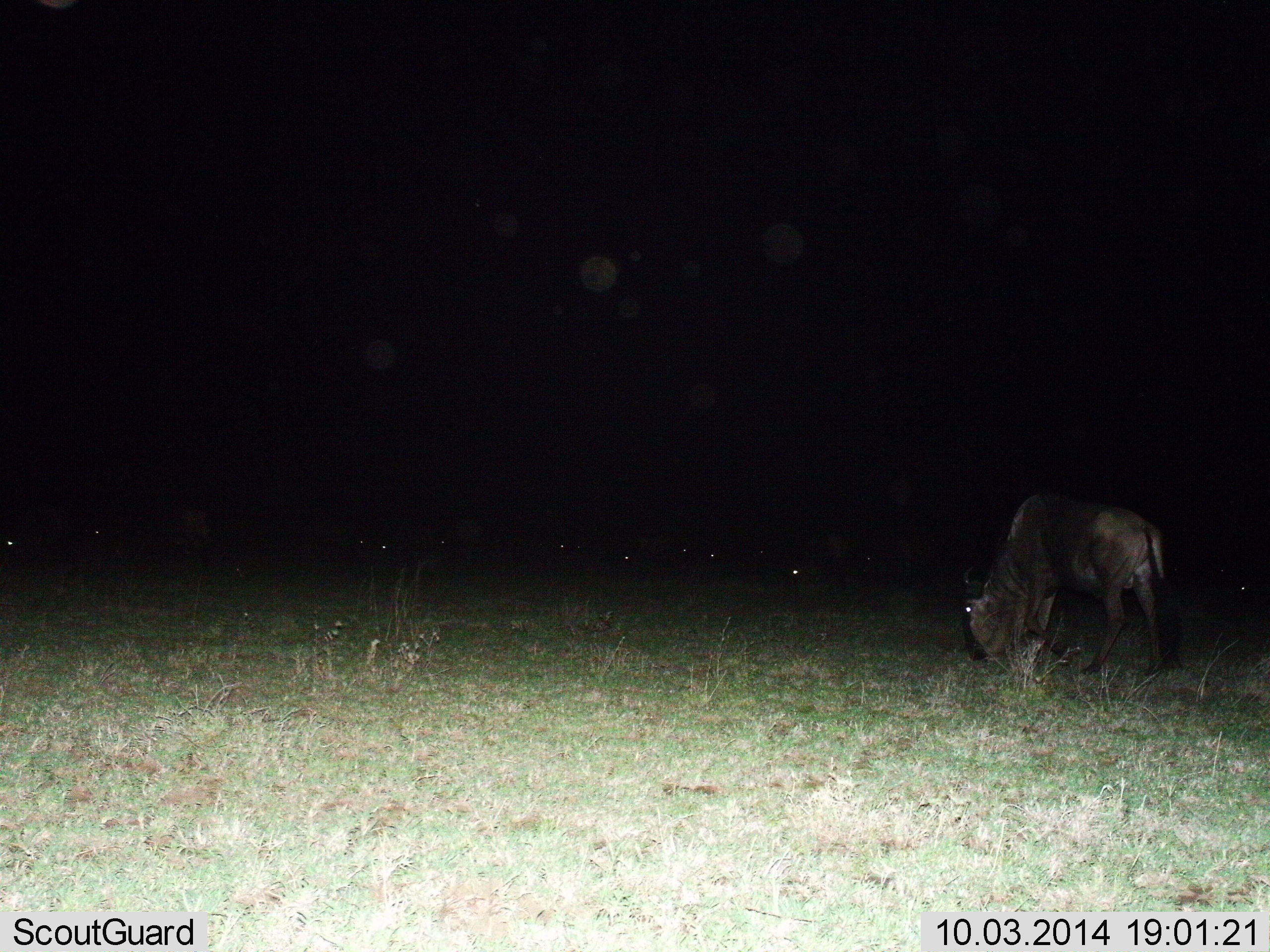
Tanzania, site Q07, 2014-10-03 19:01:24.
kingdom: Animalia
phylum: Chordata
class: Mammalia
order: Artiodactyla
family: Bovidae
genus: Connochaetes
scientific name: Connochaetes taurinus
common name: blue wildebeest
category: wildebeest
Wildebeest (blue wildebeest) (Connochaetes taurinus), count 7. Behavior (volunteer vote fractions): standing 60%, resting 10%, moving 10%, interacting 0%. Young present (vote fraction): 0%. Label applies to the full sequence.